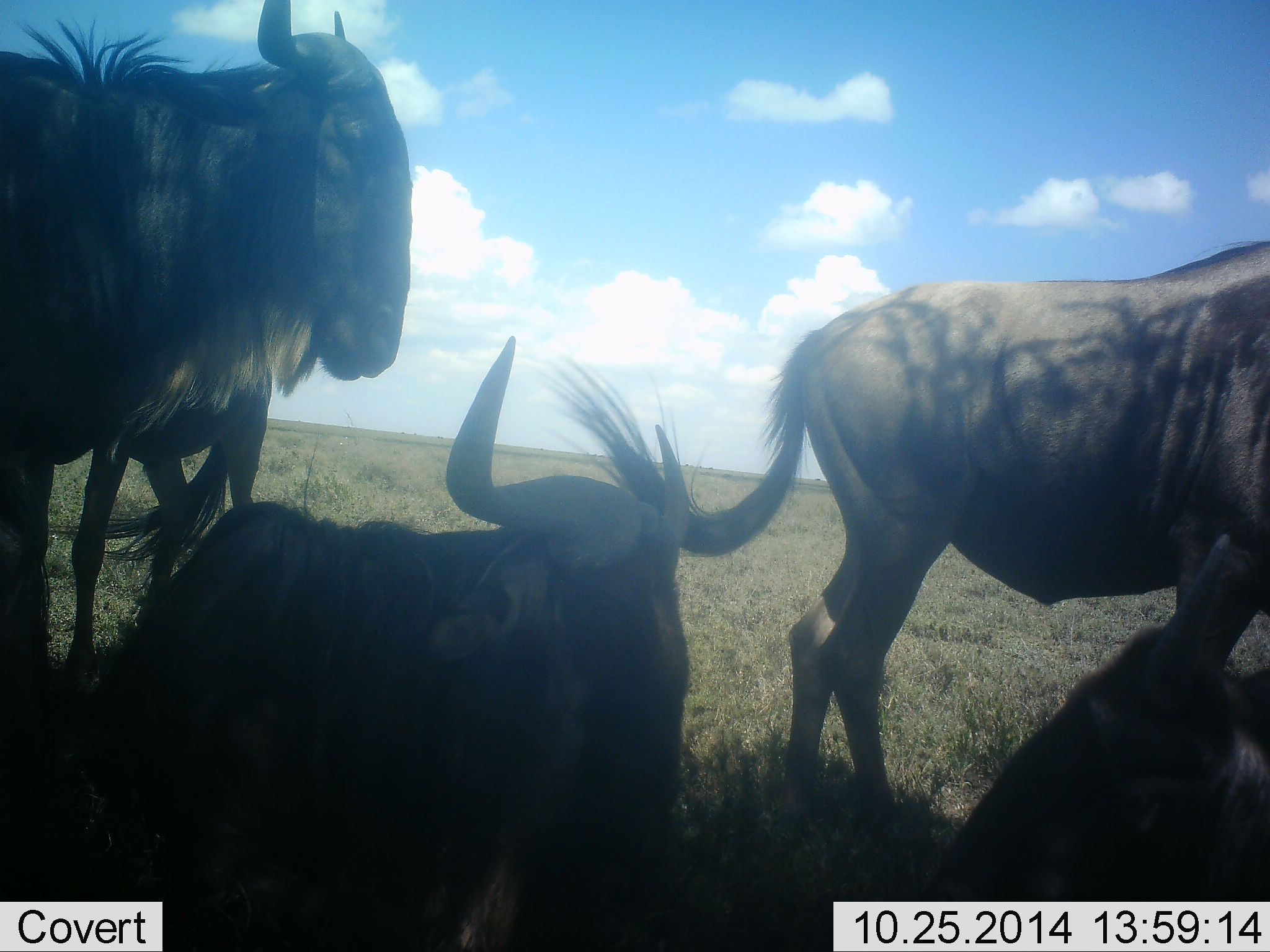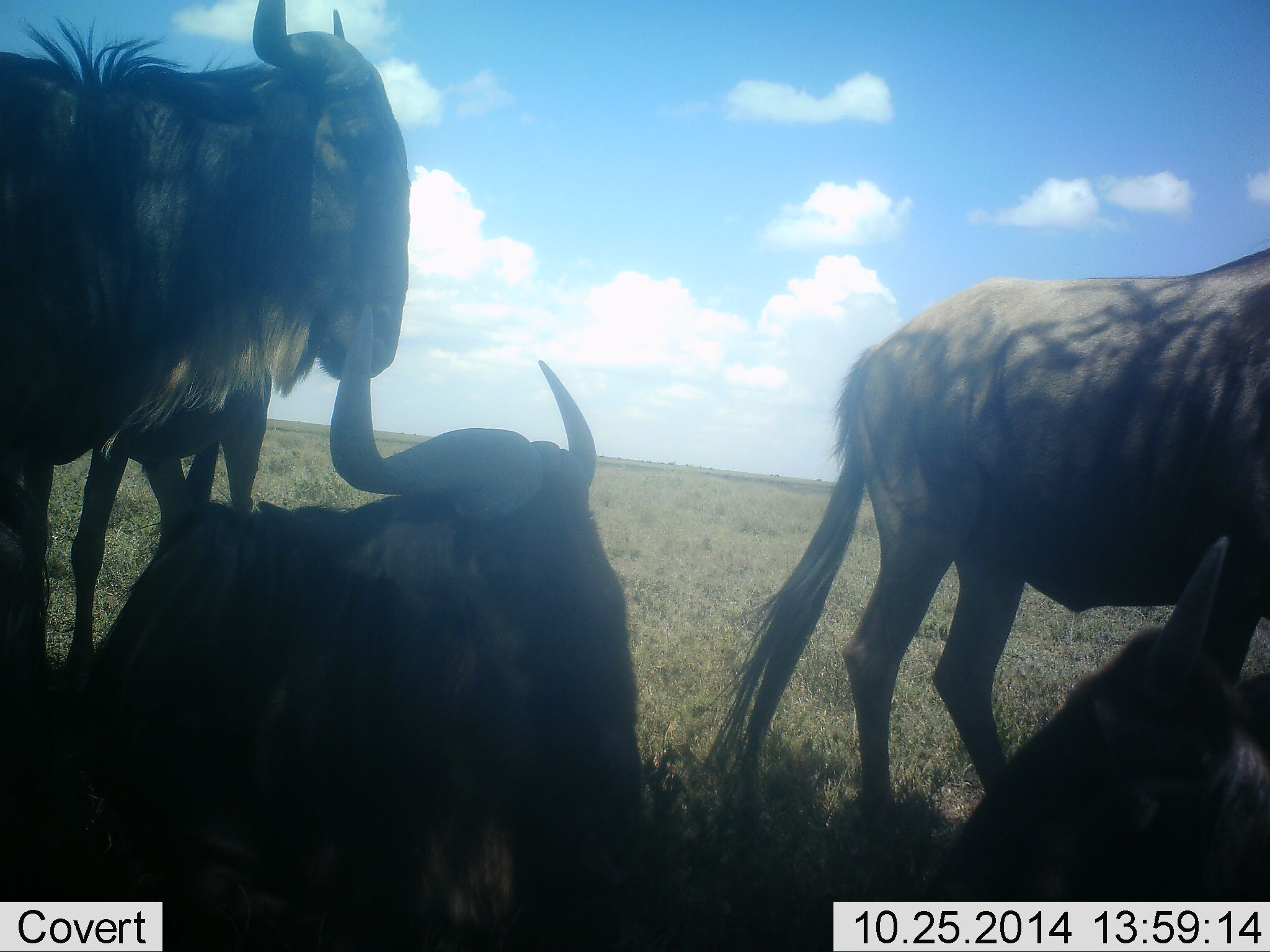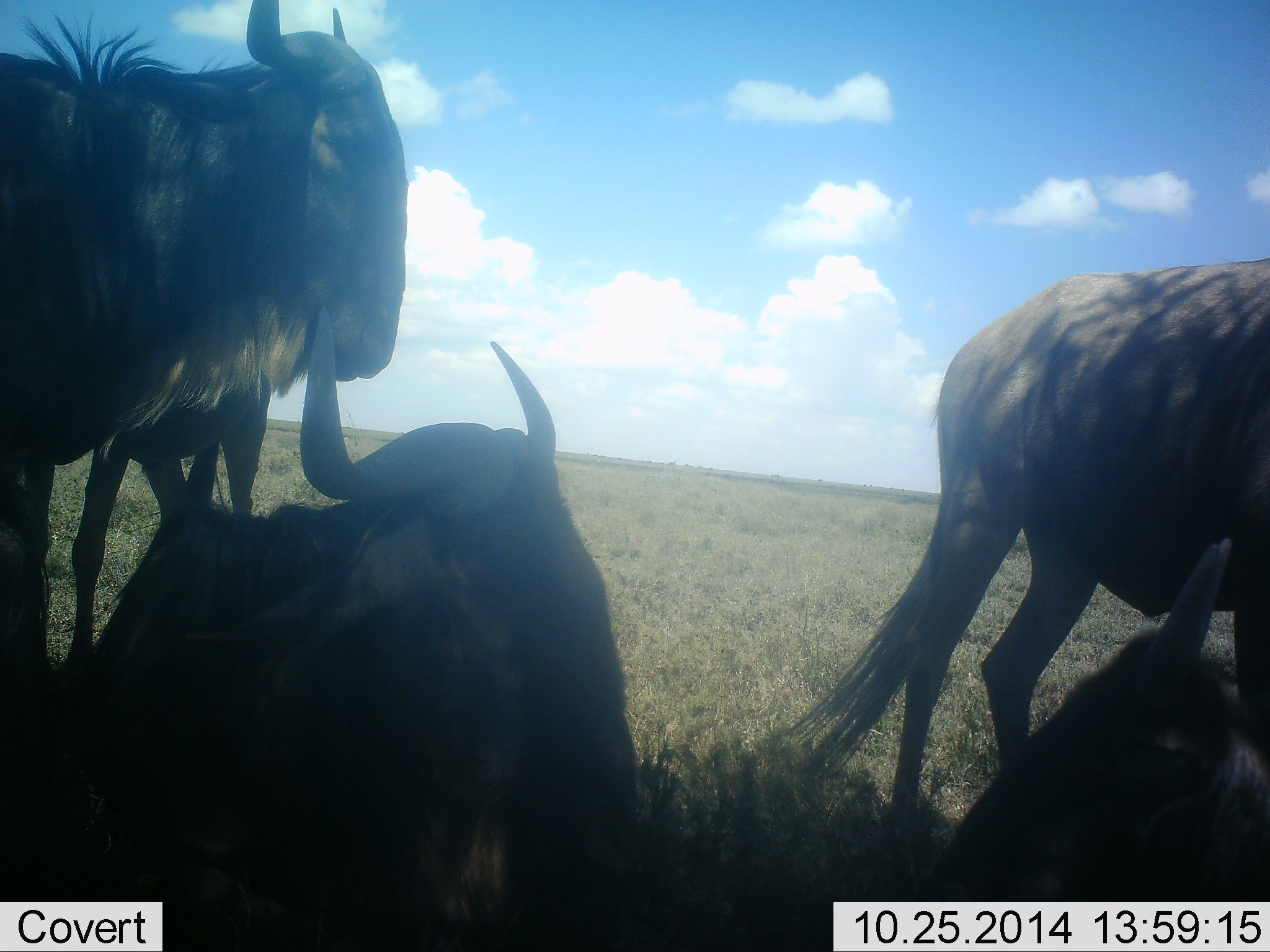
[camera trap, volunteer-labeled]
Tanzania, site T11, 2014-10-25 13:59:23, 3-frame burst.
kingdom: Animalia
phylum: Chordata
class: Mammalia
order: Artiodactyla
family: Bovidae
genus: Connochaetes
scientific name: Connochaetes taurinus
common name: blue wildebeest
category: wildebeest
Wildebeest (blue wildebeest) (Connochaetes taurinus), count 4. Behavior (volunteer vote fractions): standing 80%, resting 100%, moving 50%, interacting 0%. Young present (vote fraction): 20%. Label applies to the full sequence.